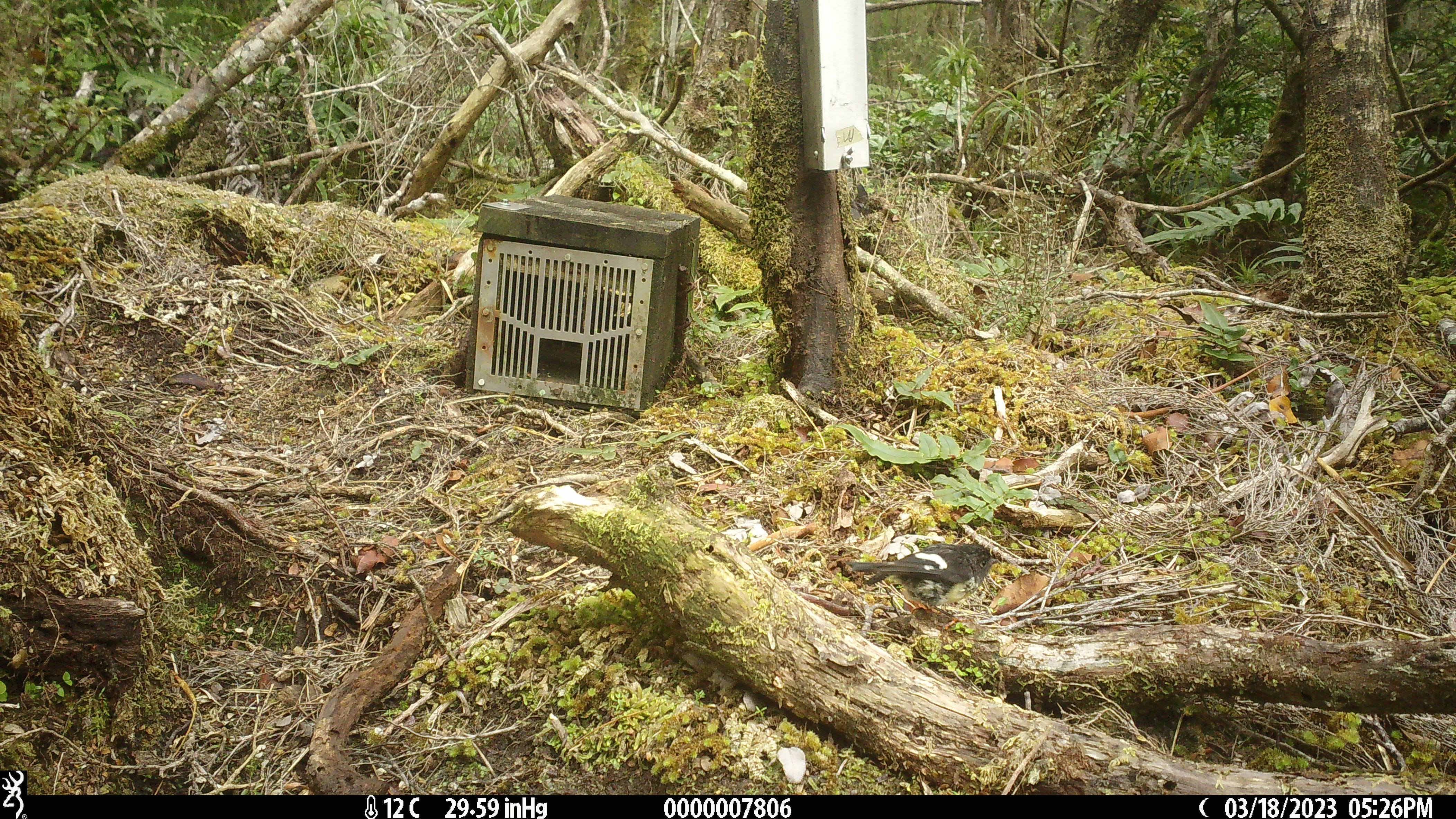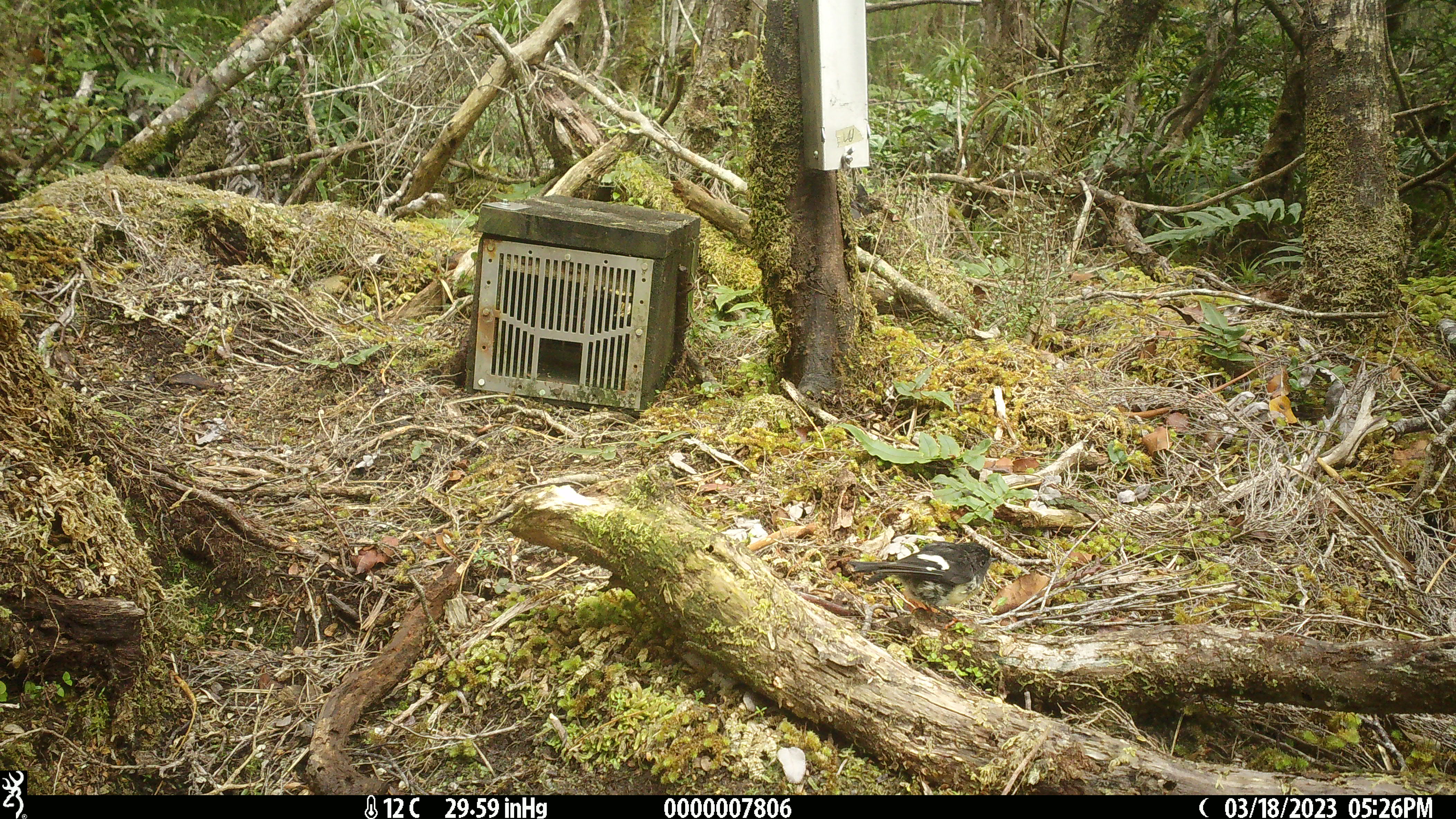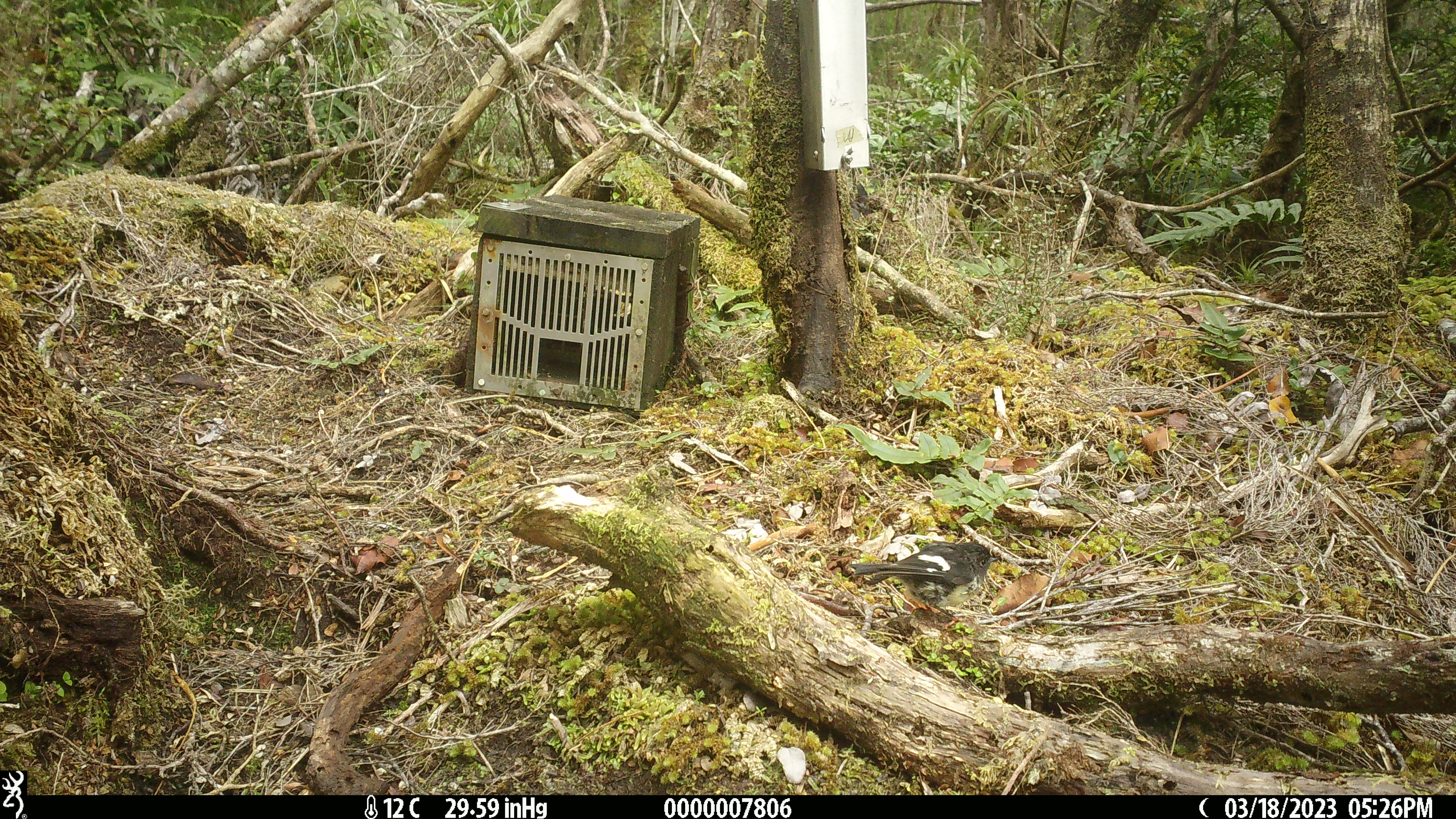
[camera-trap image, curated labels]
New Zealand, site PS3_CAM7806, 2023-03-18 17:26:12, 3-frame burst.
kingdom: Animalia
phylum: Chordata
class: Aves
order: Passeriformes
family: Petroicidae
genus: Petroica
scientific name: Petroica macrocephala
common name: tomtit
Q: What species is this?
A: Tomtit (Petroica macrocephala).